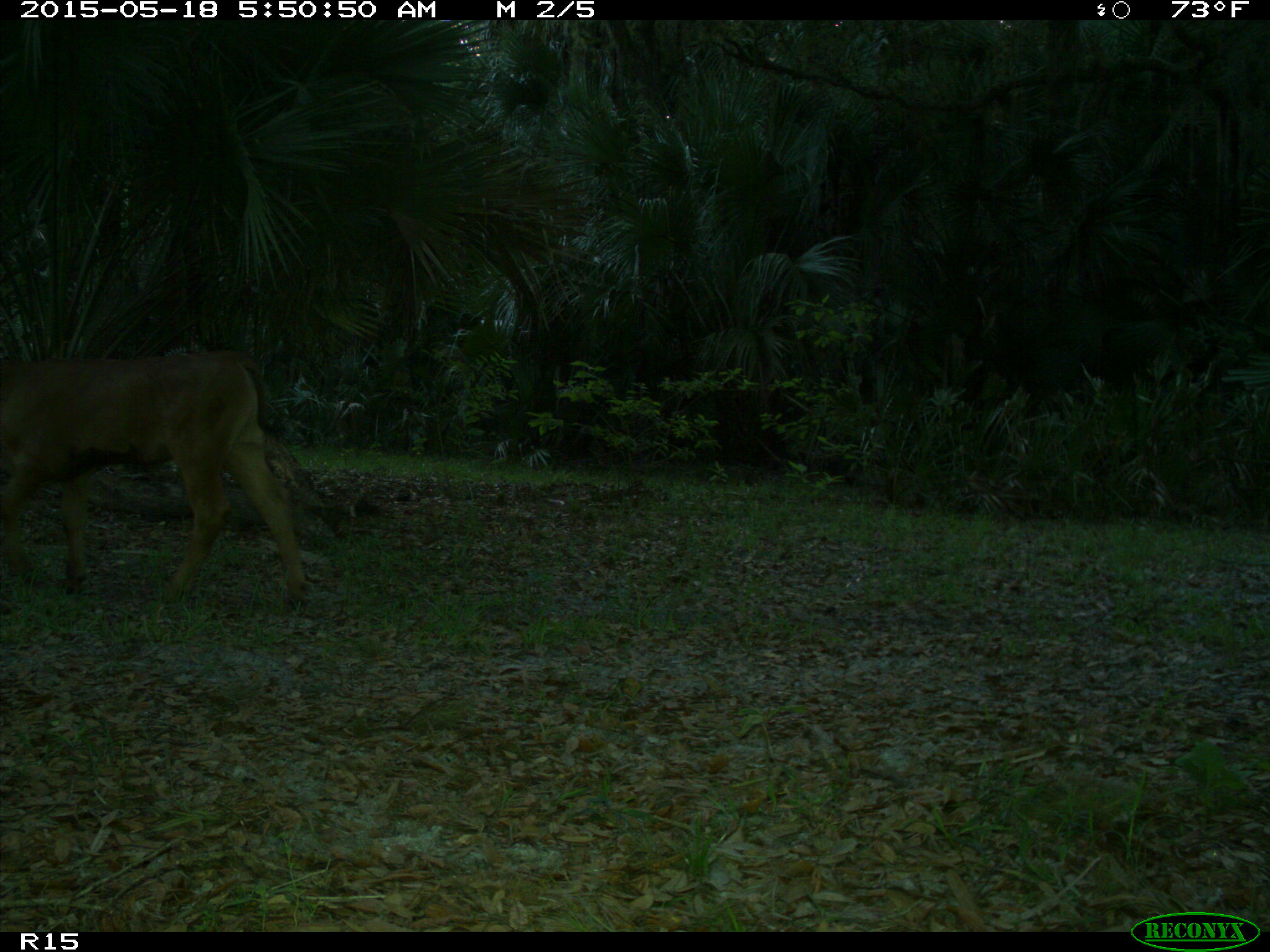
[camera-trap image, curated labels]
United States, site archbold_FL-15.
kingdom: Animalia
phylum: Chordata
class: Mammalia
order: Artiodactyla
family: Bovidae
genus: Bos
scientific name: Bos taurus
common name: domestic cow